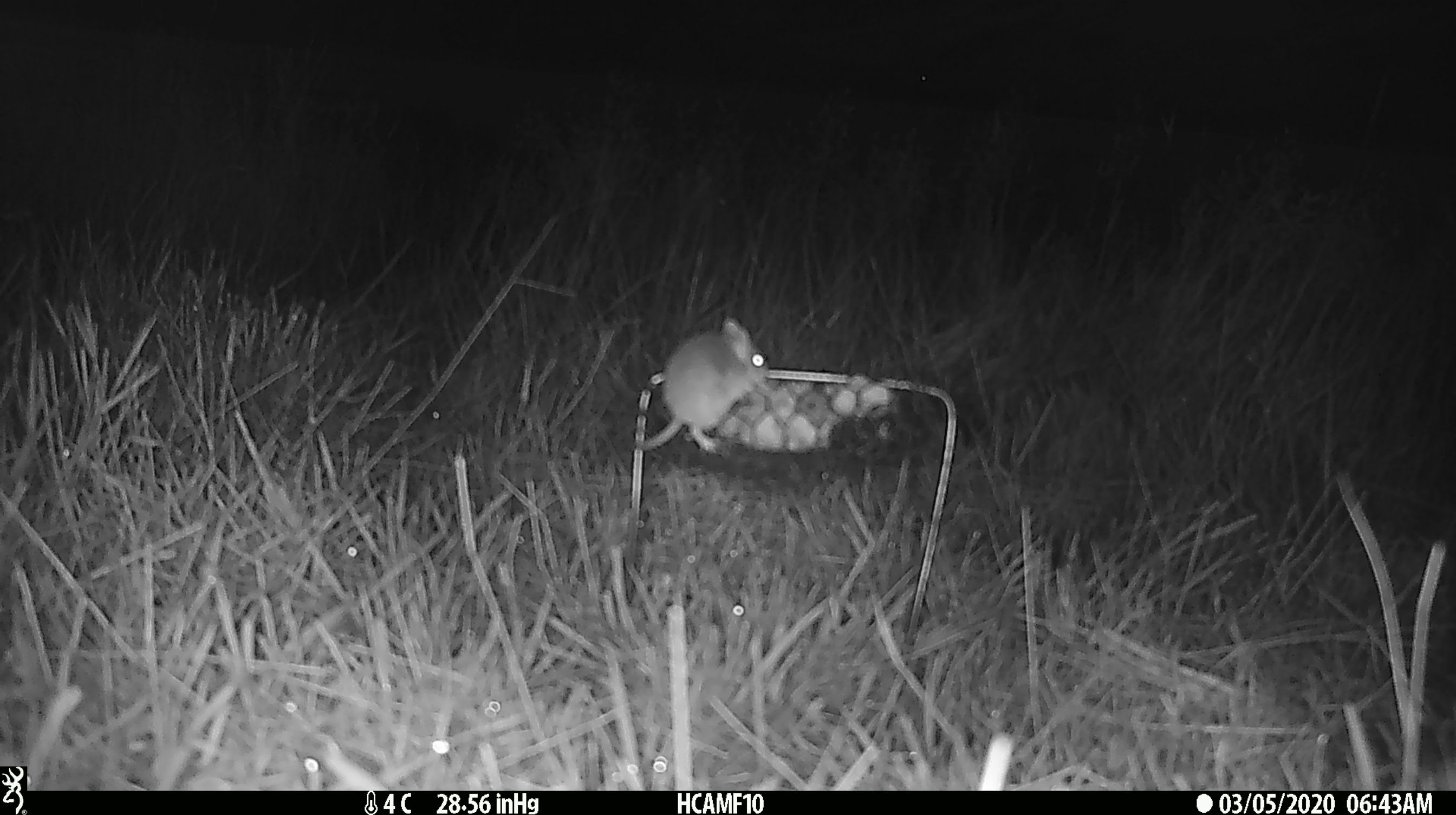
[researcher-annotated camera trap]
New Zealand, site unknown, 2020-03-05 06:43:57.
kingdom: Animalia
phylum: Chordata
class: Mammalia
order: Rodentia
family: Muridae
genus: Mus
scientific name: Mus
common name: mouse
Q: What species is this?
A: Mouse (Mus).